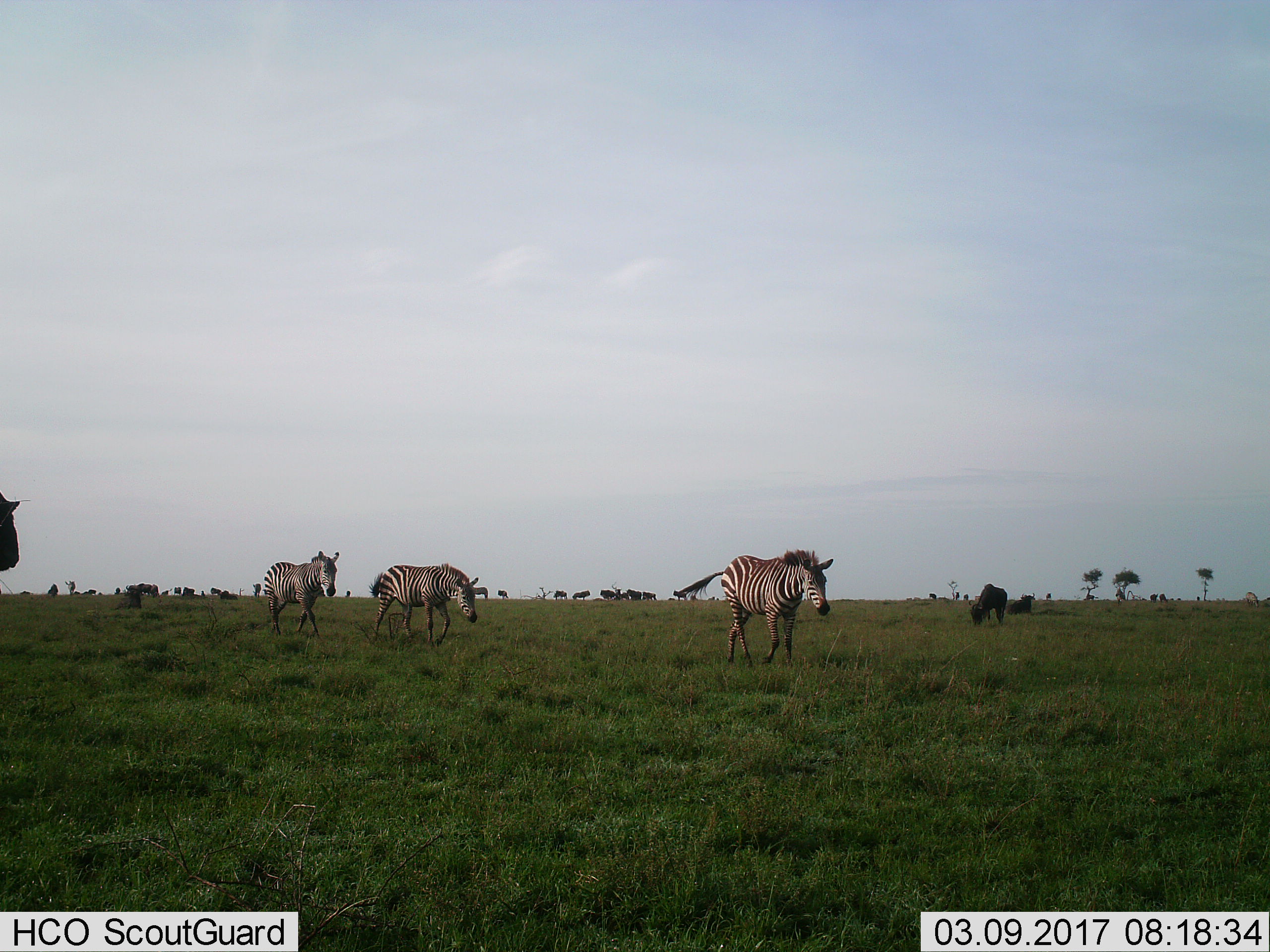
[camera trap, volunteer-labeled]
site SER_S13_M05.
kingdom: Animalia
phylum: Chordata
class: Mammalia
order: Artiodactyla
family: Bovidae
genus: Connochaetes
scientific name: Connochaetes taurinus taurinus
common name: blue wildebeest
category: wildebeestblue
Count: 11-50.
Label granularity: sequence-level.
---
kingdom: Animalia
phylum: Chordata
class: Mammalia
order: Perissodactyla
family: Equidae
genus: Equus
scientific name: Equus quagga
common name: plains zebra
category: zebraplains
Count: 4.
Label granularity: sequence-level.